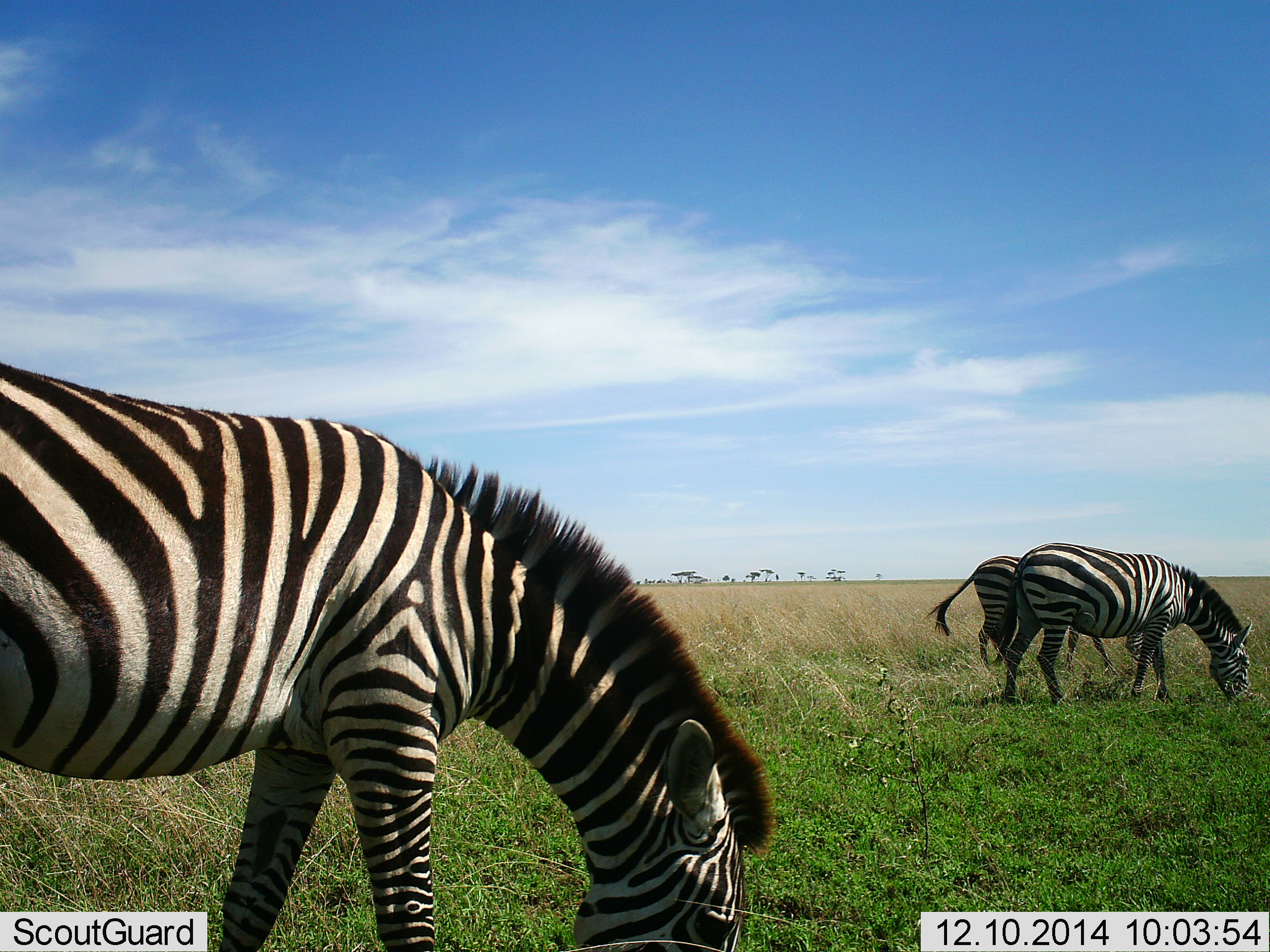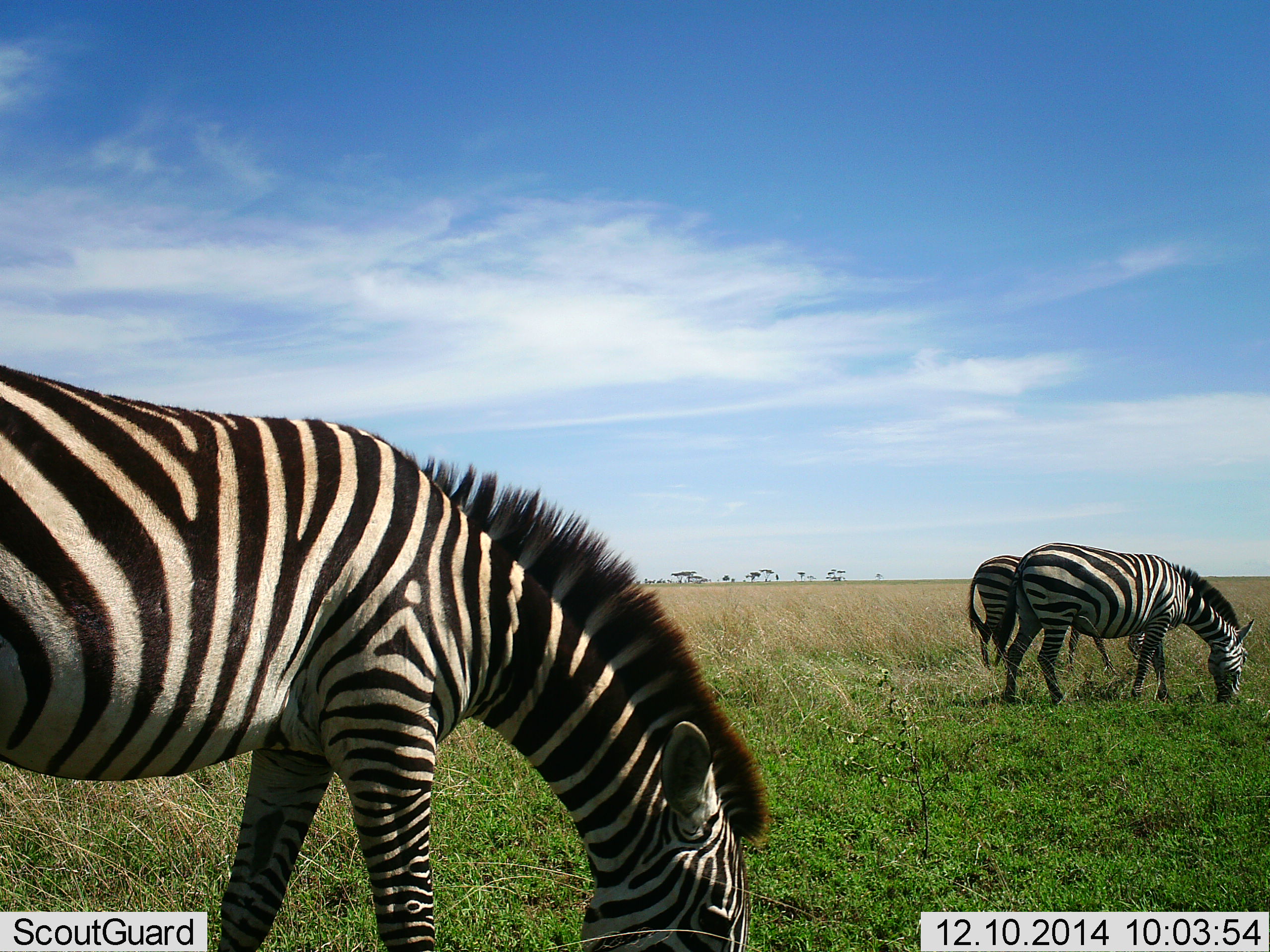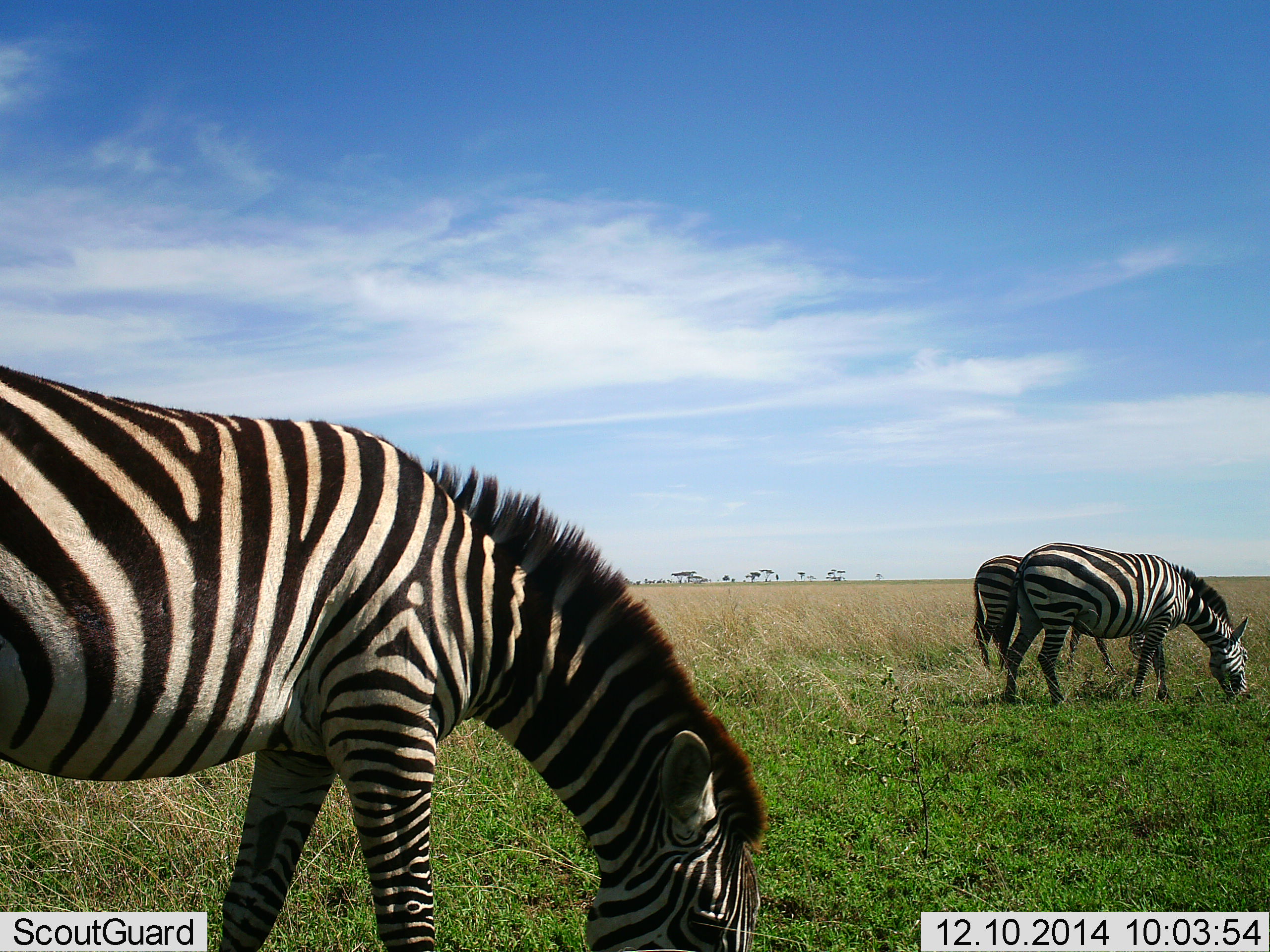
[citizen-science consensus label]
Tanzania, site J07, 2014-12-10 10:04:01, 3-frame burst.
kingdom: Animalia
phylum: Chordata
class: Mammalia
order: Perissodactyla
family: Equidae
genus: Equus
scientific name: Equus quagga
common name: plains zebra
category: zebra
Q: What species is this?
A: Zebra (plains zebra) (Equus quagga).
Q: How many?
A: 3.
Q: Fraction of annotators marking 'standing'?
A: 20%.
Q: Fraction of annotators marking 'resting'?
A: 0%.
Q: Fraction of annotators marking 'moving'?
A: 0%.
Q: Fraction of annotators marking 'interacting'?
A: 0%.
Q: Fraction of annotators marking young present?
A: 0%.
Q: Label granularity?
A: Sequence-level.